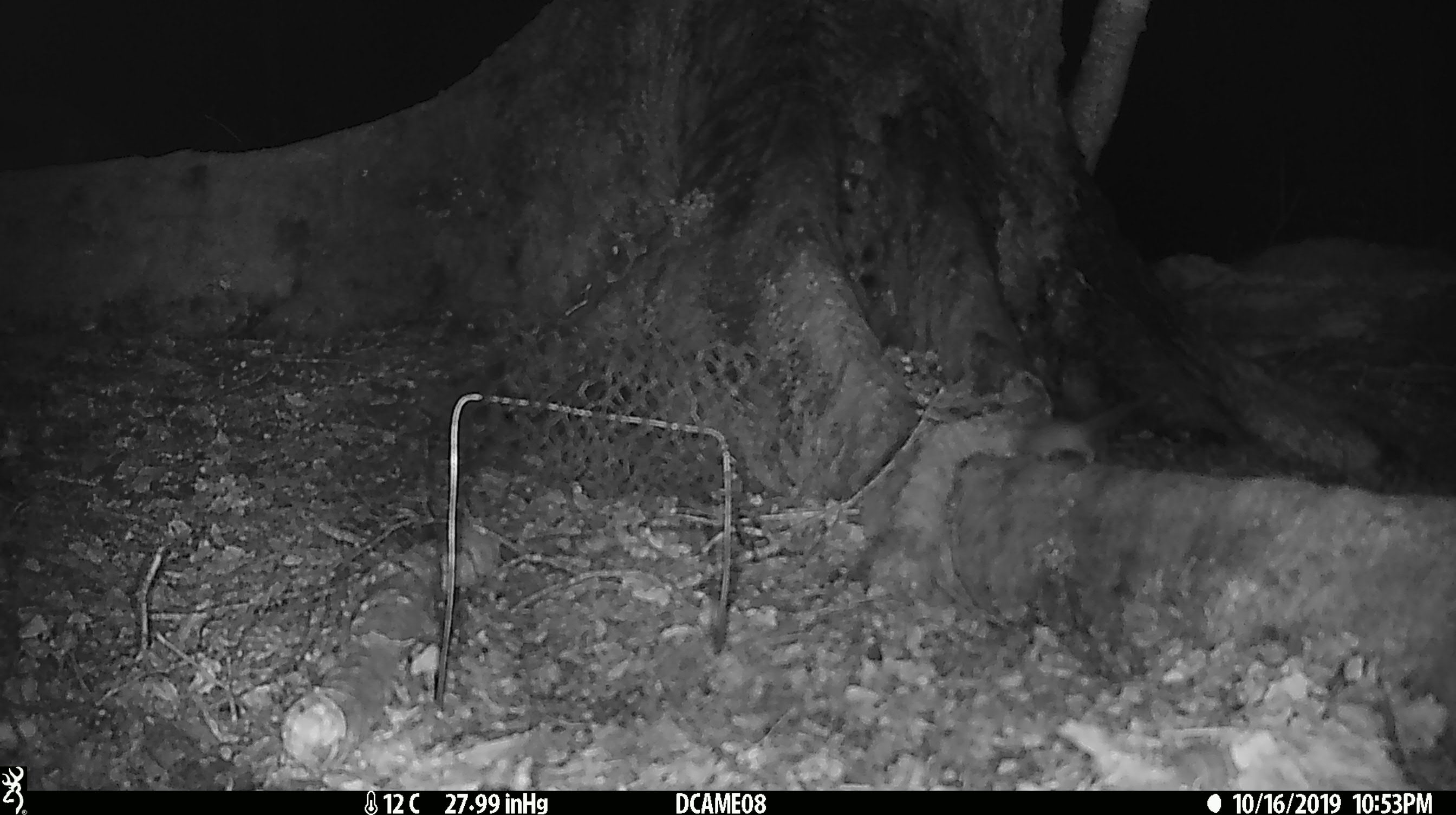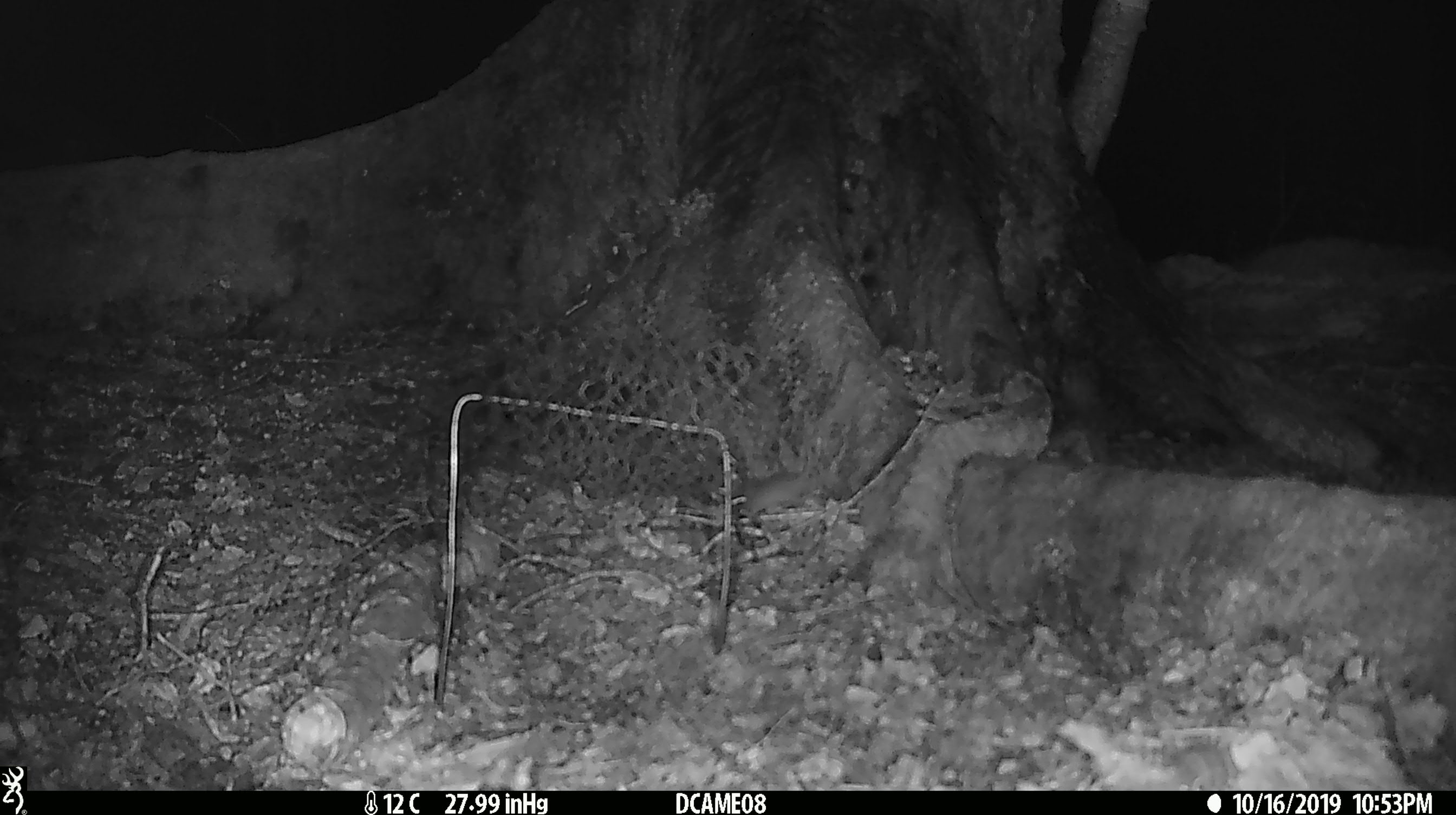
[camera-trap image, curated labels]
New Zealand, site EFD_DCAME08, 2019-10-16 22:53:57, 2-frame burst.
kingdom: Animalia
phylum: Chordata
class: Mammalia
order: Rodentia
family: Muridae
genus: Mus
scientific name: Mus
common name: mouse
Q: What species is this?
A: Mouse (Mus).